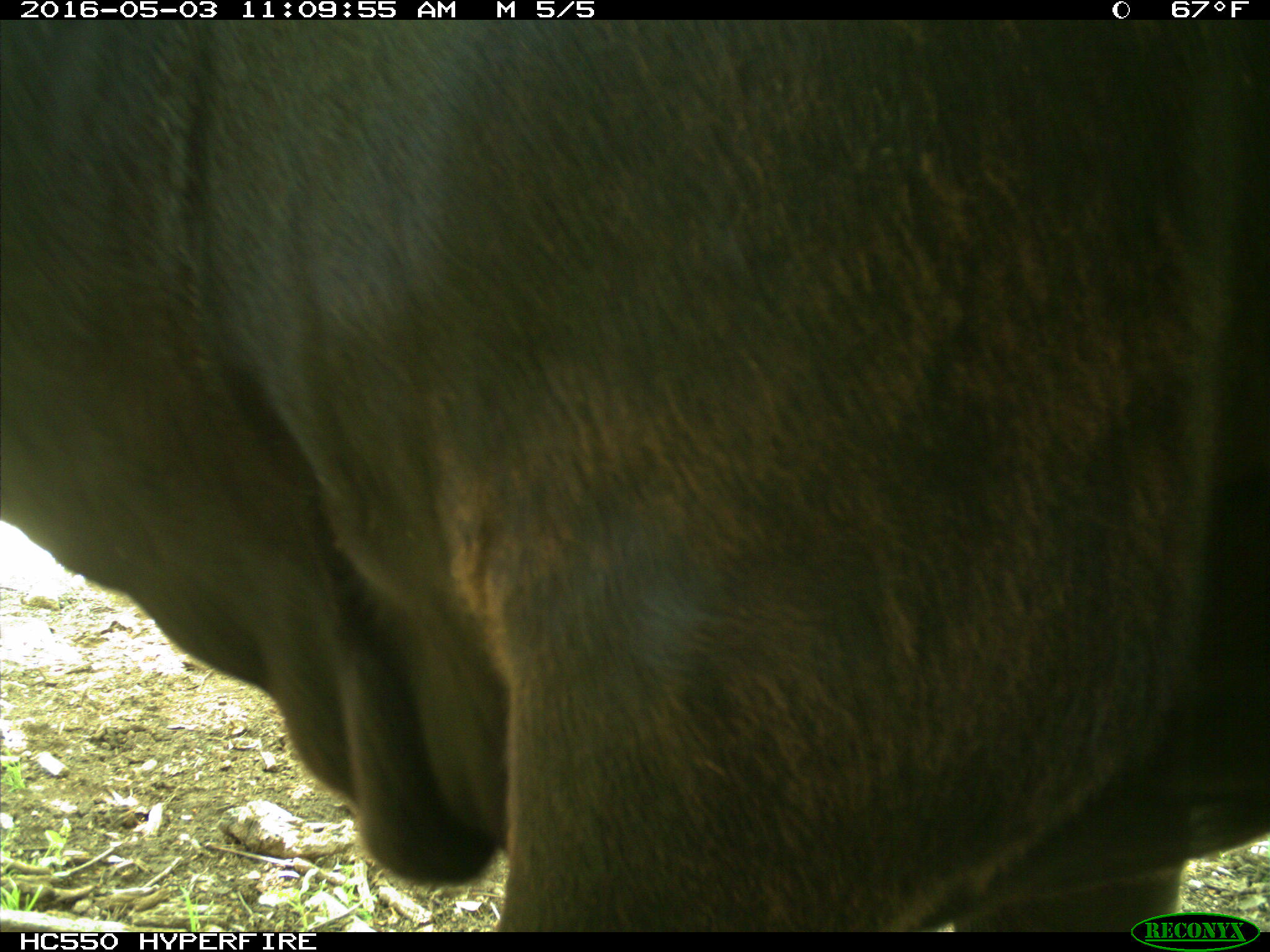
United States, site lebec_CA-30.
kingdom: Animalia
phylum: Chordata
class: Mammalia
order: Artiodactyla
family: Bovidae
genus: Bos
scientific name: Bos taurus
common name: domestic cow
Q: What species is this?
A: Bos taurus (domestic cow).